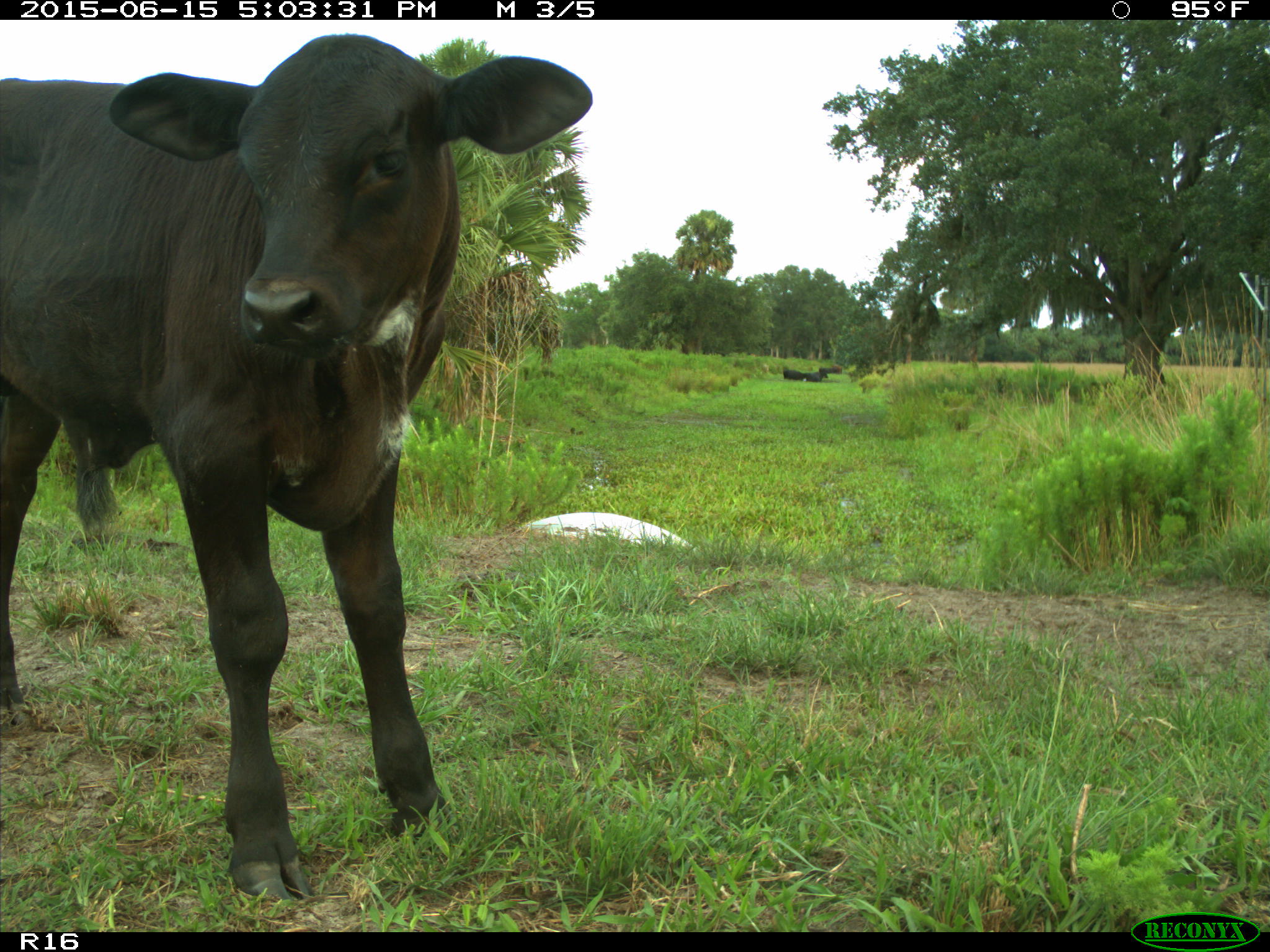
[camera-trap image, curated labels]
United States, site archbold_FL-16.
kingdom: Animalia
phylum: Chordata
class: Mammalia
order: Artiodactyla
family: Bovidae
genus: Bos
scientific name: Bos taurus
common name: domestic cow